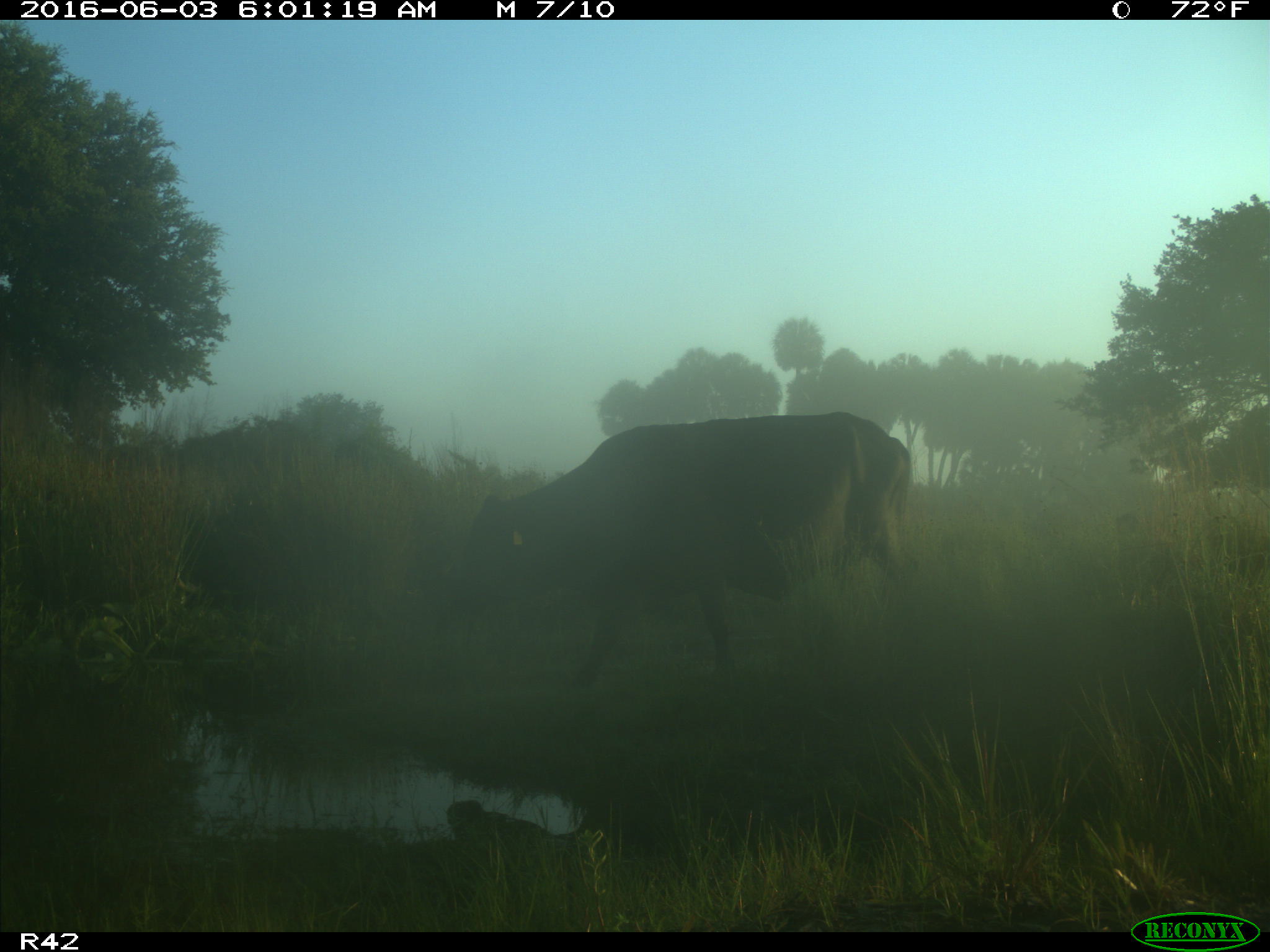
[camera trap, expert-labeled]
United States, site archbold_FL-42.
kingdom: Animalia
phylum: Chordata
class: Mammalia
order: Artiodactyla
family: Bovidae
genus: Bos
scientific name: Bos taurus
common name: domestic cow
Bos taurus (domestic cow).